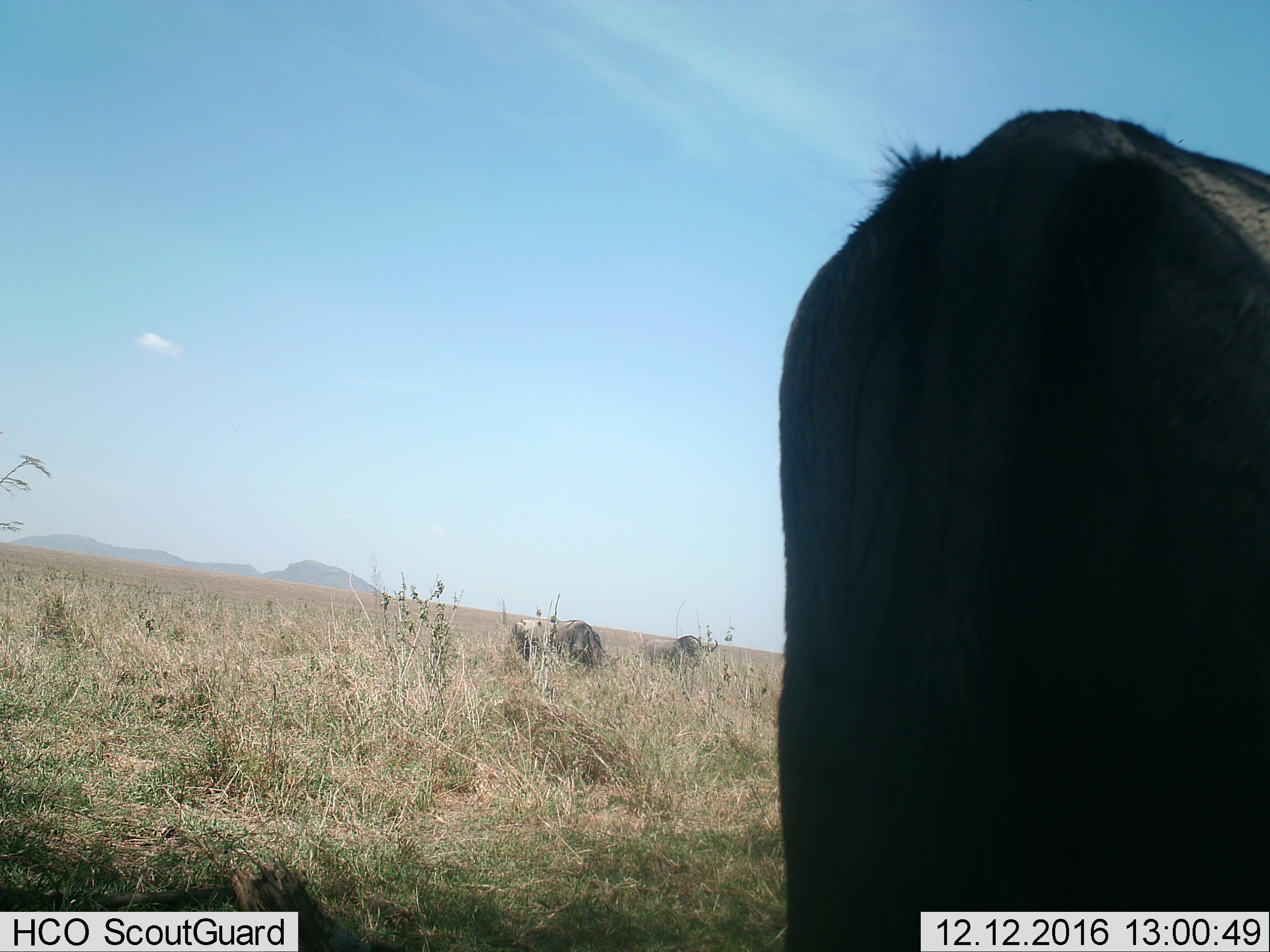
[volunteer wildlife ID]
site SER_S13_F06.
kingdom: Animalia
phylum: Chordata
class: Mammalia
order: Artiodactyla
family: Bovidae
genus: Connochaetes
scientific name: Connochaetes taurinus taurinus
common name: blue wildebeest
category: wildebeestblue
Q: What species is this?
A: Wildebeestblue (blue wildebeest) (Connochaetes taurinus taurinus).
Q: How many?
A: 3.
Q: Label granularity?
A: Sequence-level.